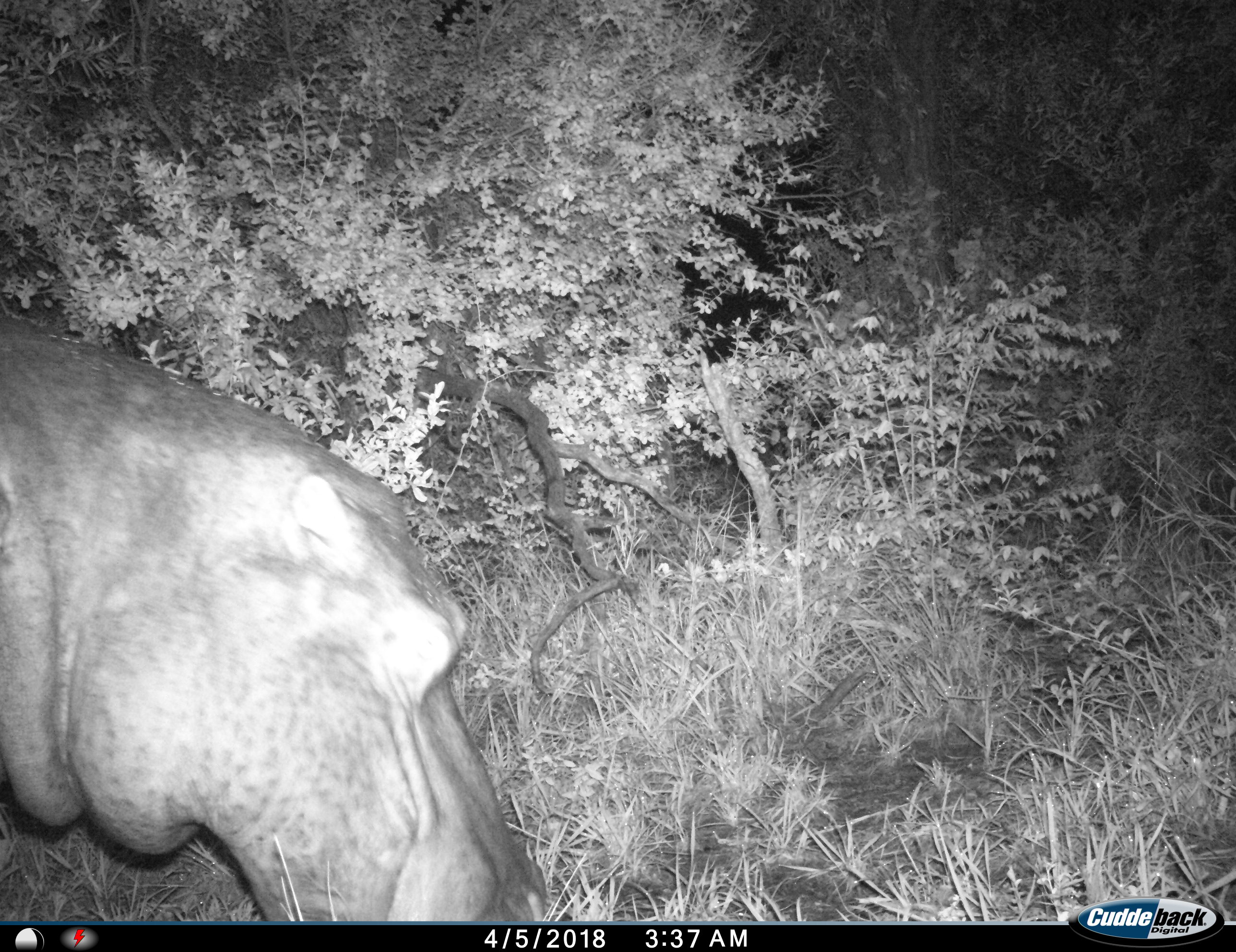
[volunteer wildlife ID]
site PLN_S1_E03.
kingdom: Animalia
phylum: Chordata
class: Mammalia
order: Artiodactyla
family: Hippopotamidae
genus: Hippopotamus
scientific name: Hippopotamus amphibius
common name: hippopotamus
Hippopotamus (Hippopotamus amphibius), count 1. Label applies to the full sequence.